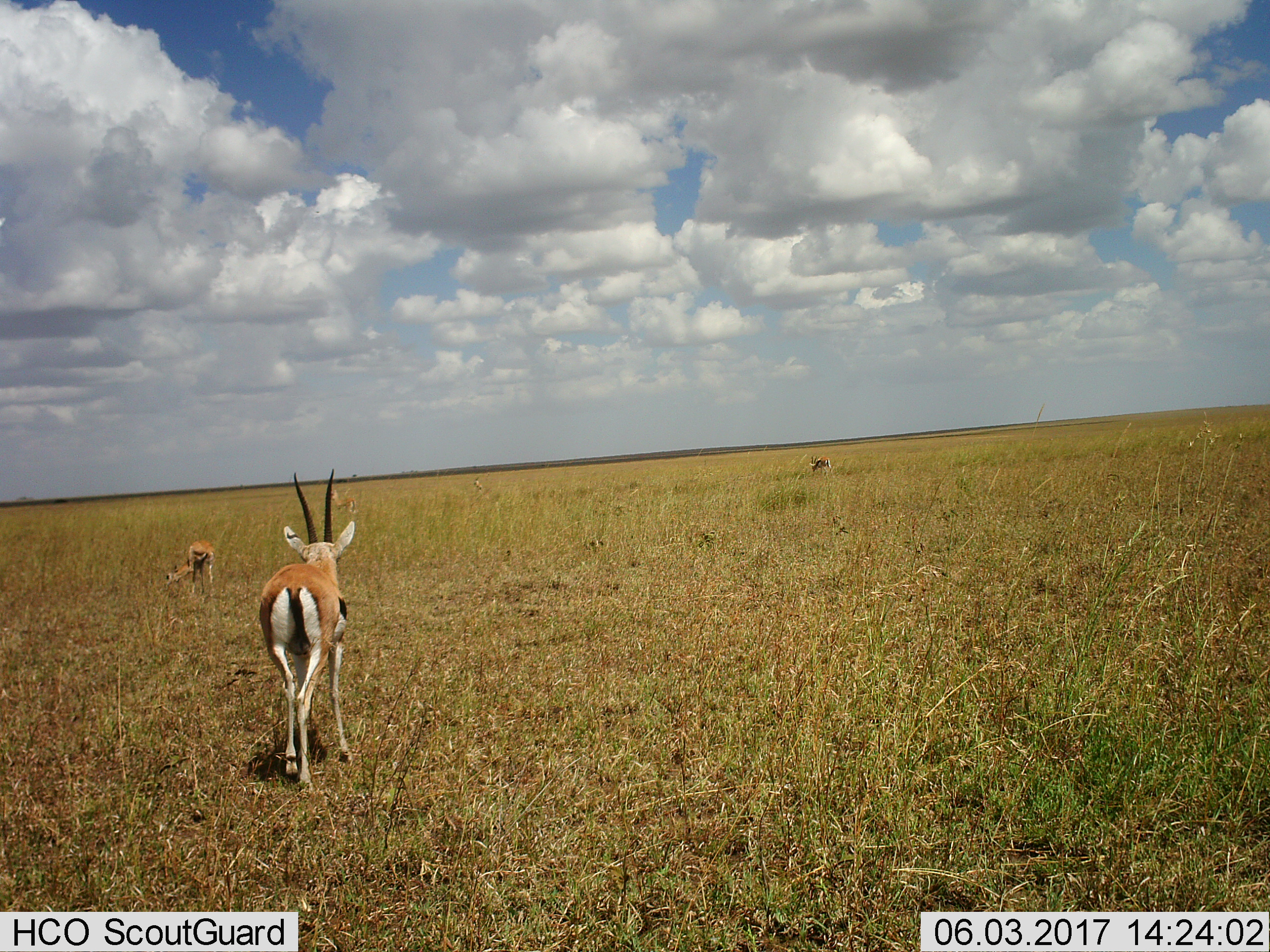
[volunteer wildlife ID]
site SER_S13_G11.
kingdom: Animalia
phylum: Chordata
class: Mammalia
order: Artiodactyla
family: Bovidae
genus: Eudorcas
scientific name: Eudorcas thomsonii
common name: thomson's gazelle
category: gazellethomsons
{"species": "gazellethomsons (thomson's gazelle) (Eudorcas thomsonii)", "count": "5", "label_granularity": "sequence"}